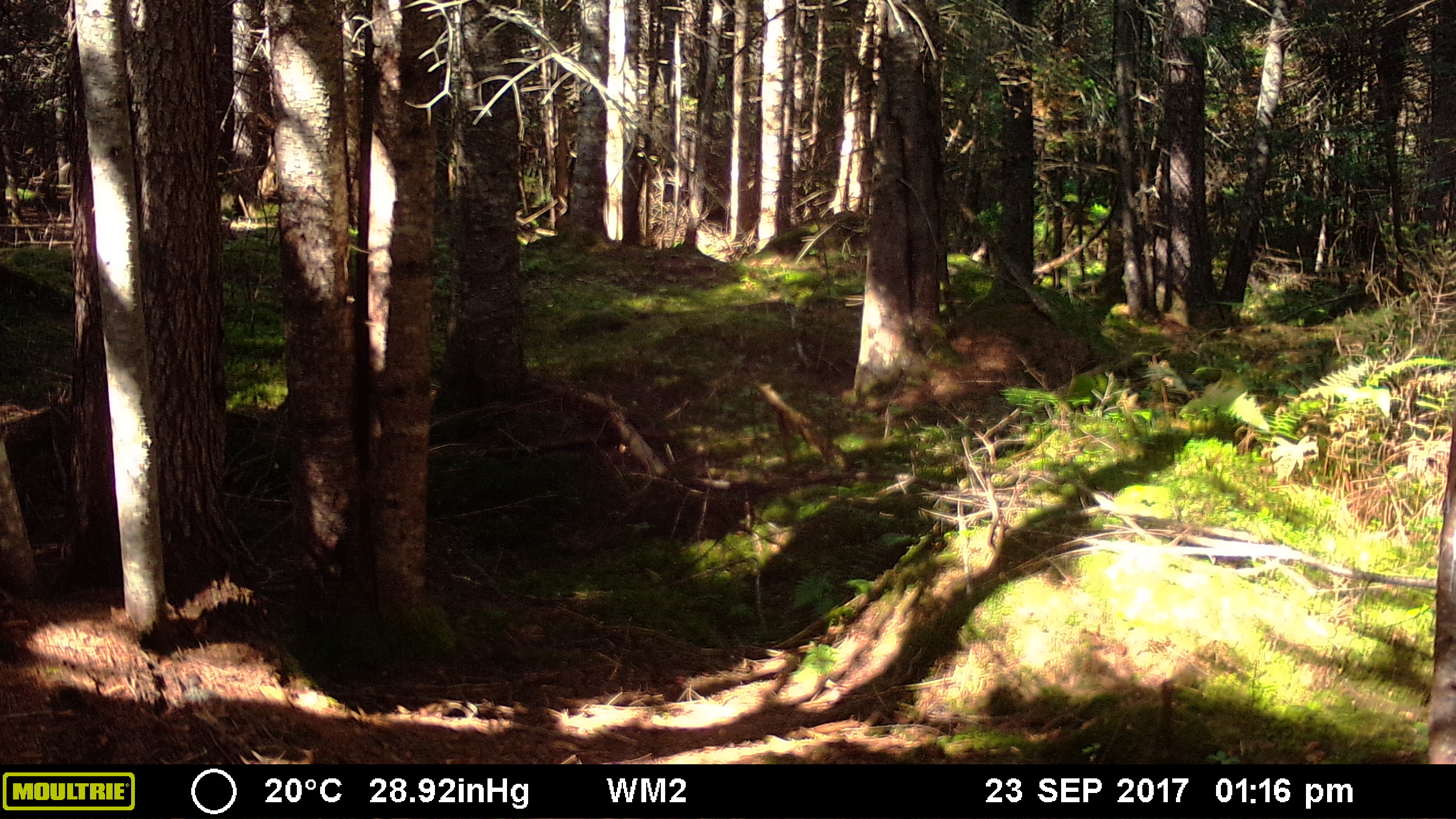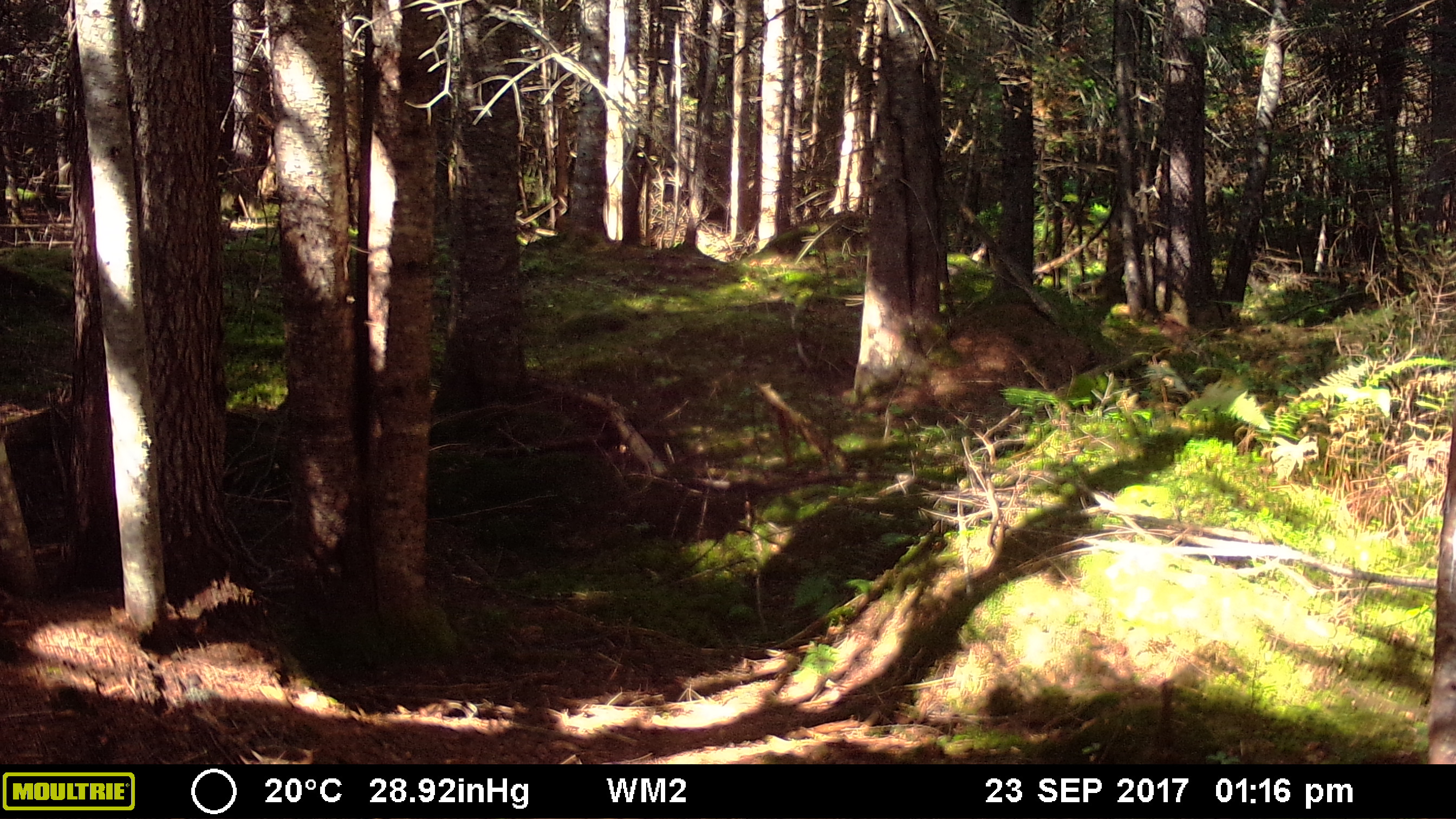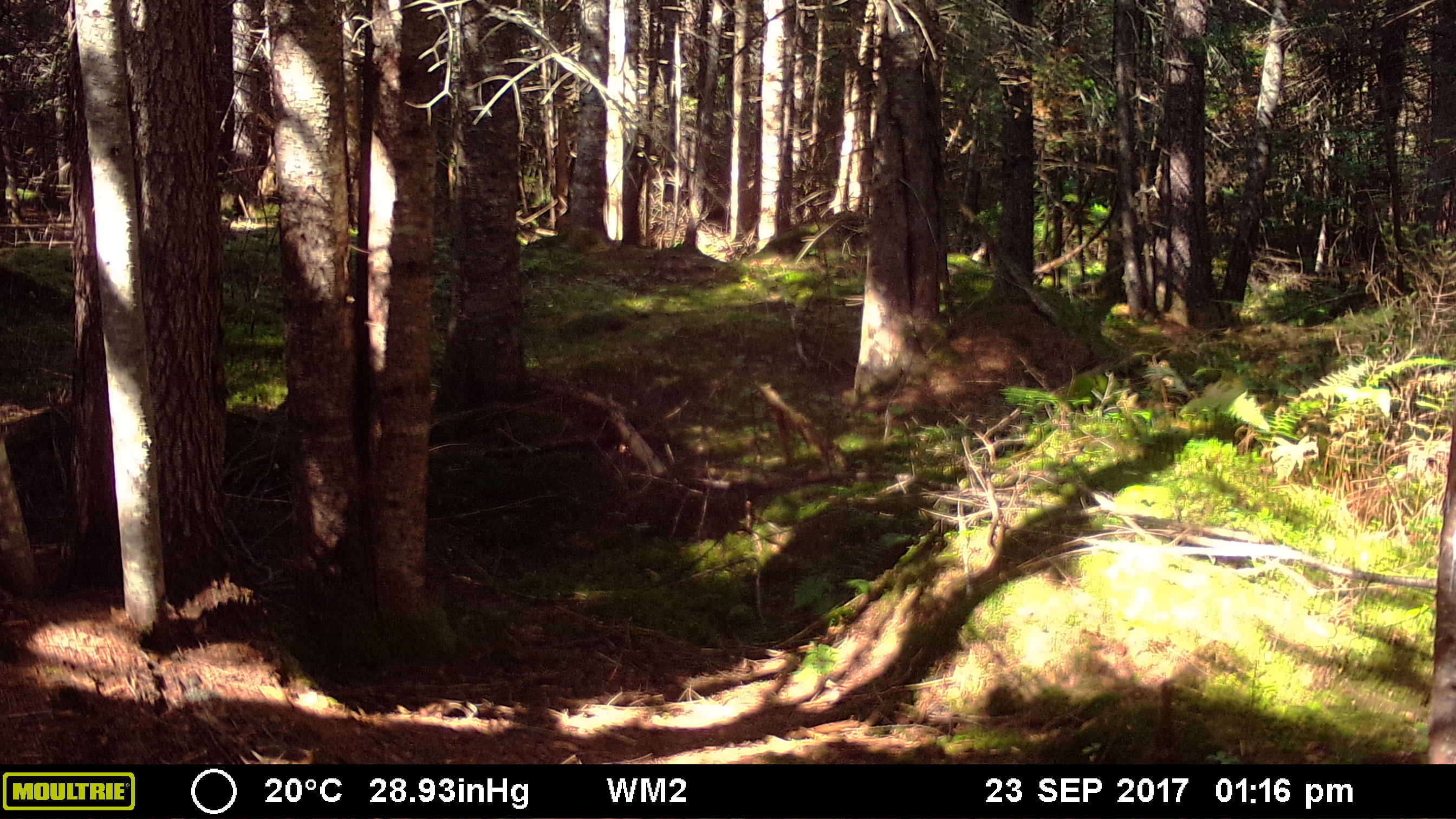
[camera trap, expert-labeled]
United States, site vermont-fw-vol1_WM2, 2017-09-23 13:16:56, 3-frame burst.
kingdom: Animalia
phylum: Chordata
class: Aves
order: Passeriformes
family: Corvidae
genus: Cyanocitta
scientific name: Cyanocitta cristata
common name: blue jay